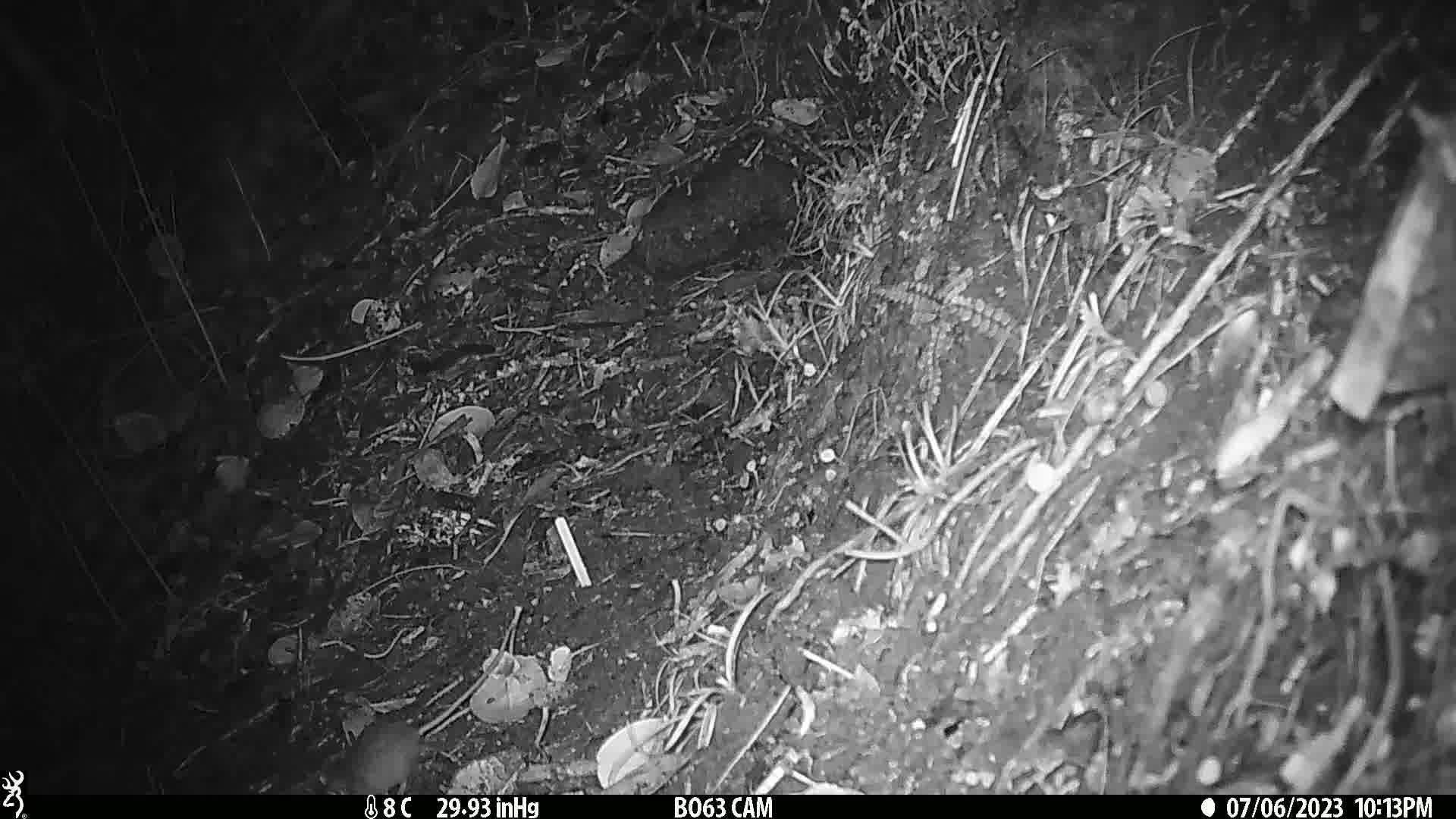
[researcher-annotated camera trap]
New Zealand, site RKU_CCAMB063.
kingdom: Animalia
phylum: Chordata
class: Mammalia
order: Rodentia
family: Muridae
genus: Rattus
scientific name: Rattus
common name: rat